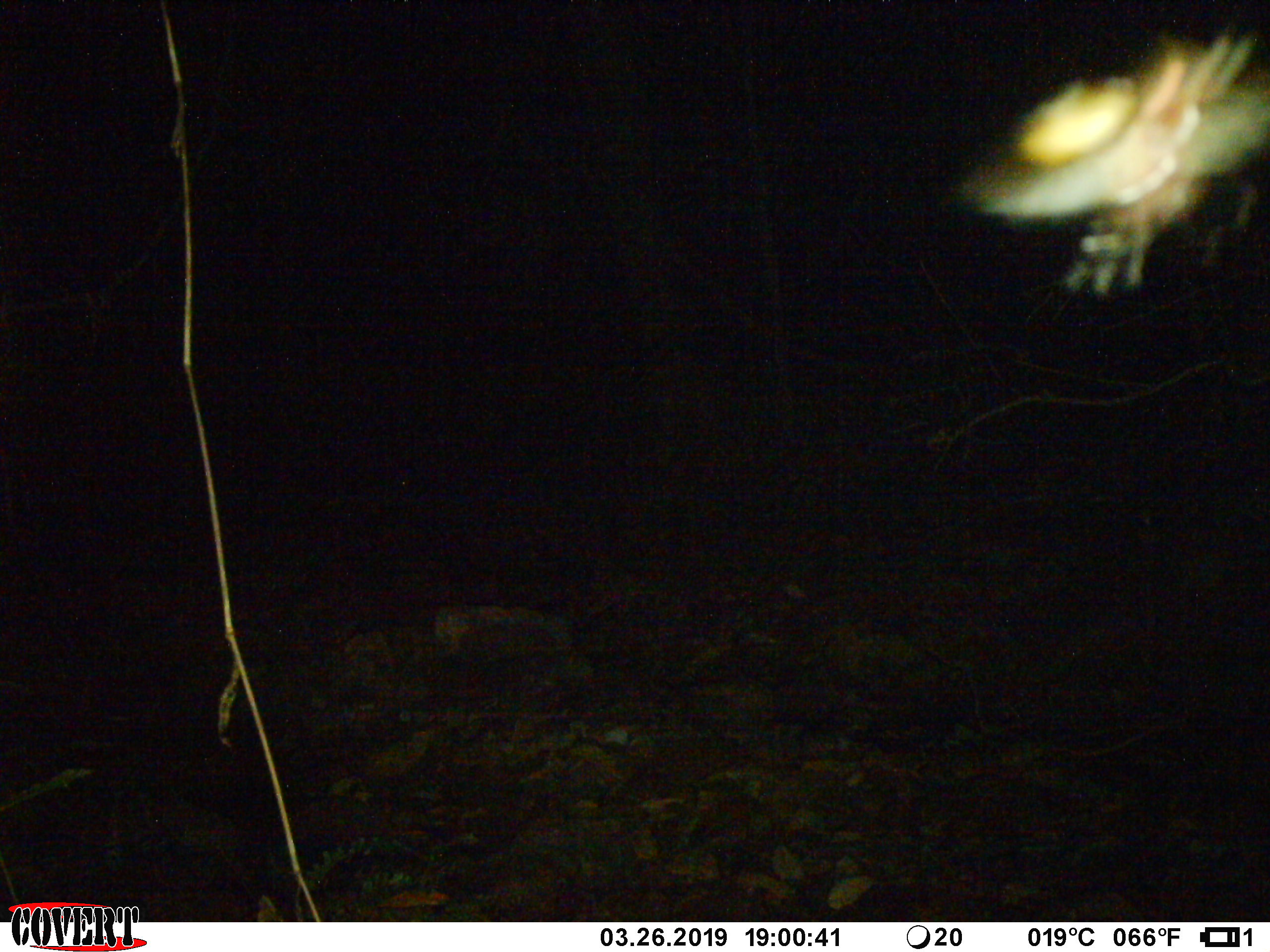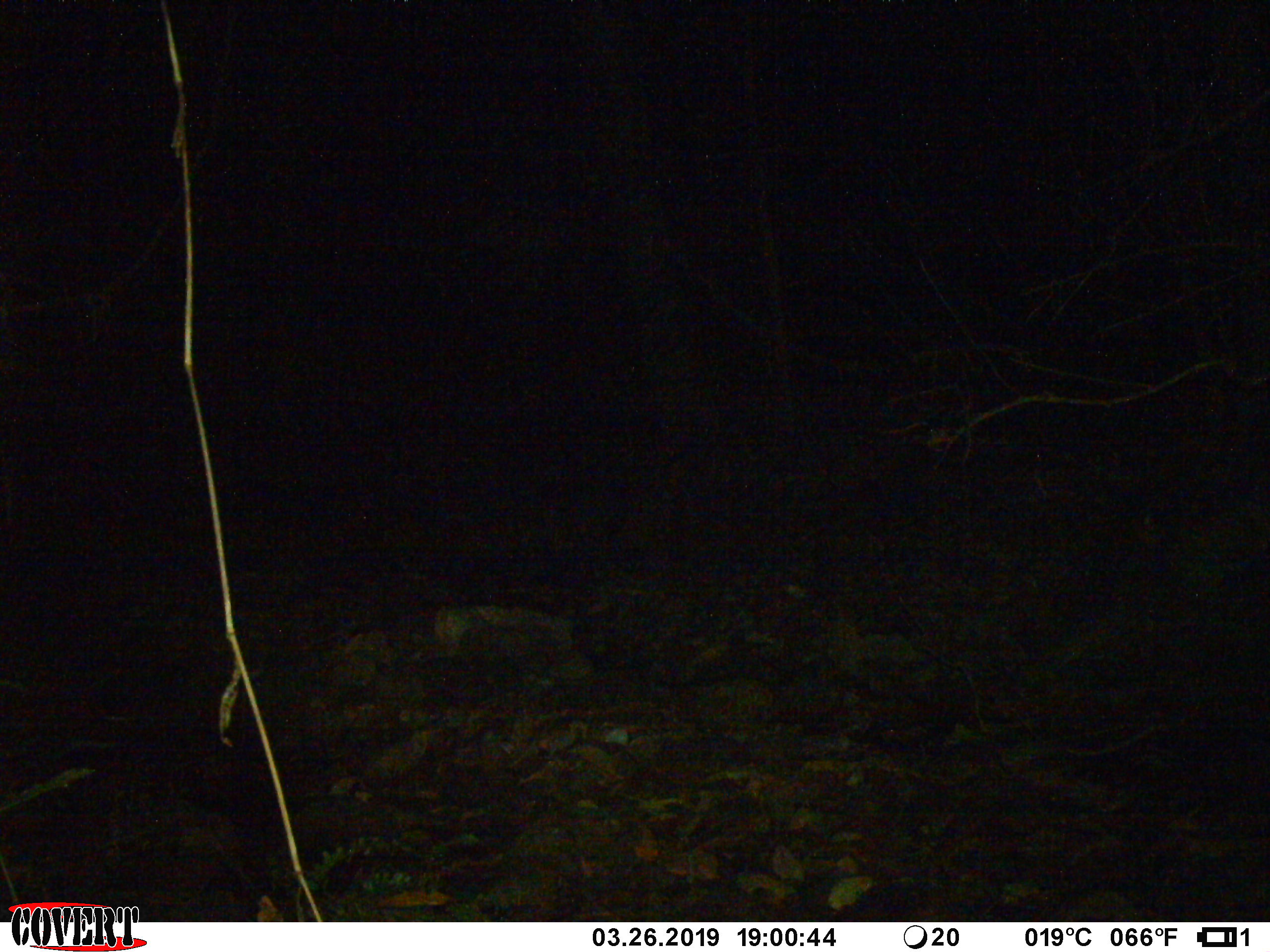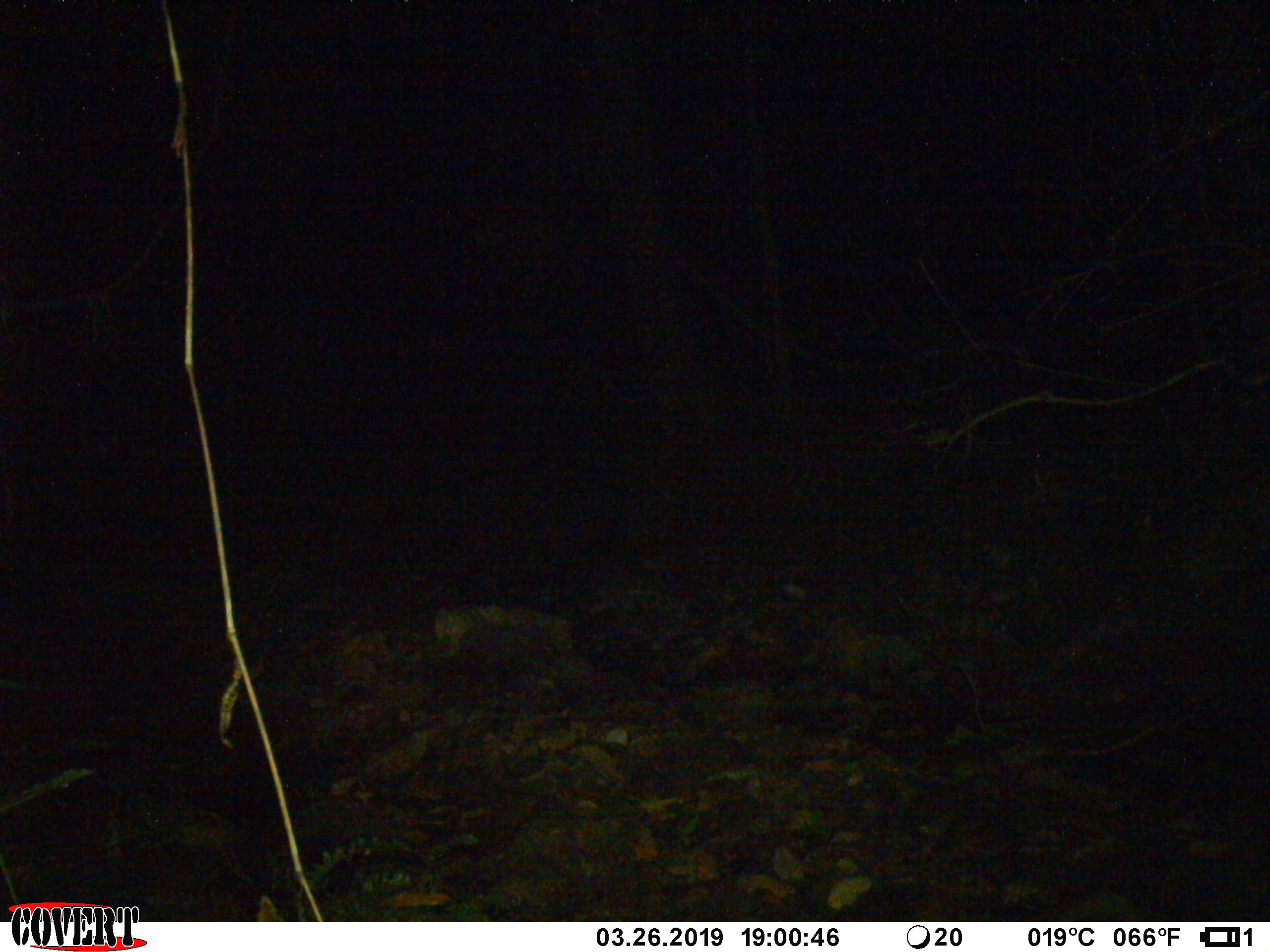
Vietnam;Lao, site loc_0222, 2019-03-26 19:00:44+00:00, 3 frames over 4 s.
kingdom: Animalia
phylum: Arthropoda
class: Insecta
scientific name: Insecta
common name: insect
Insect (Insecta). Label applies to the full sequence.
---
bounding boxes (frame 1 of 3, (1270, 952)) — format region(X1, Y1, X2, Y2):
insect: region(948, 25, 1270, 296)